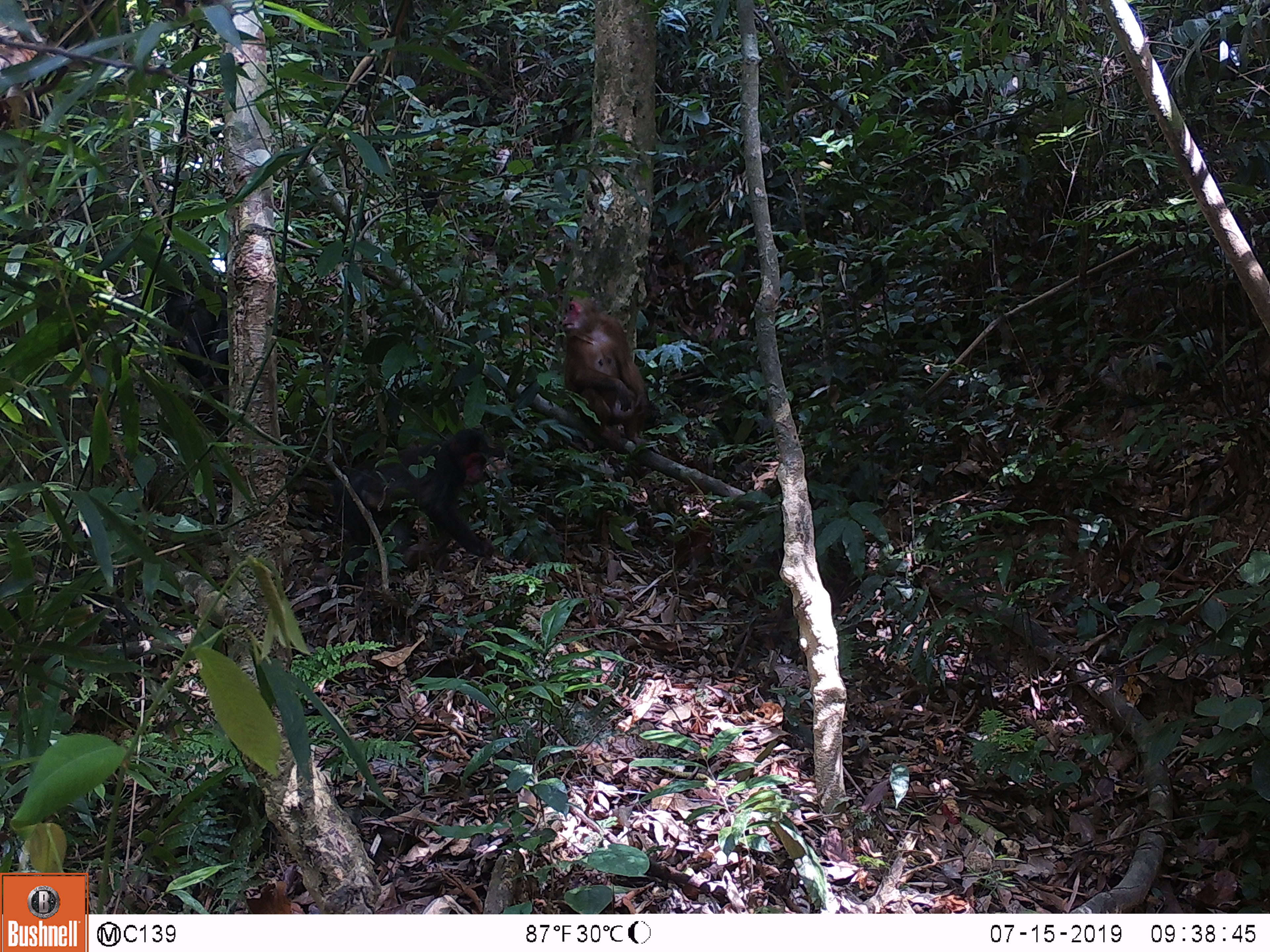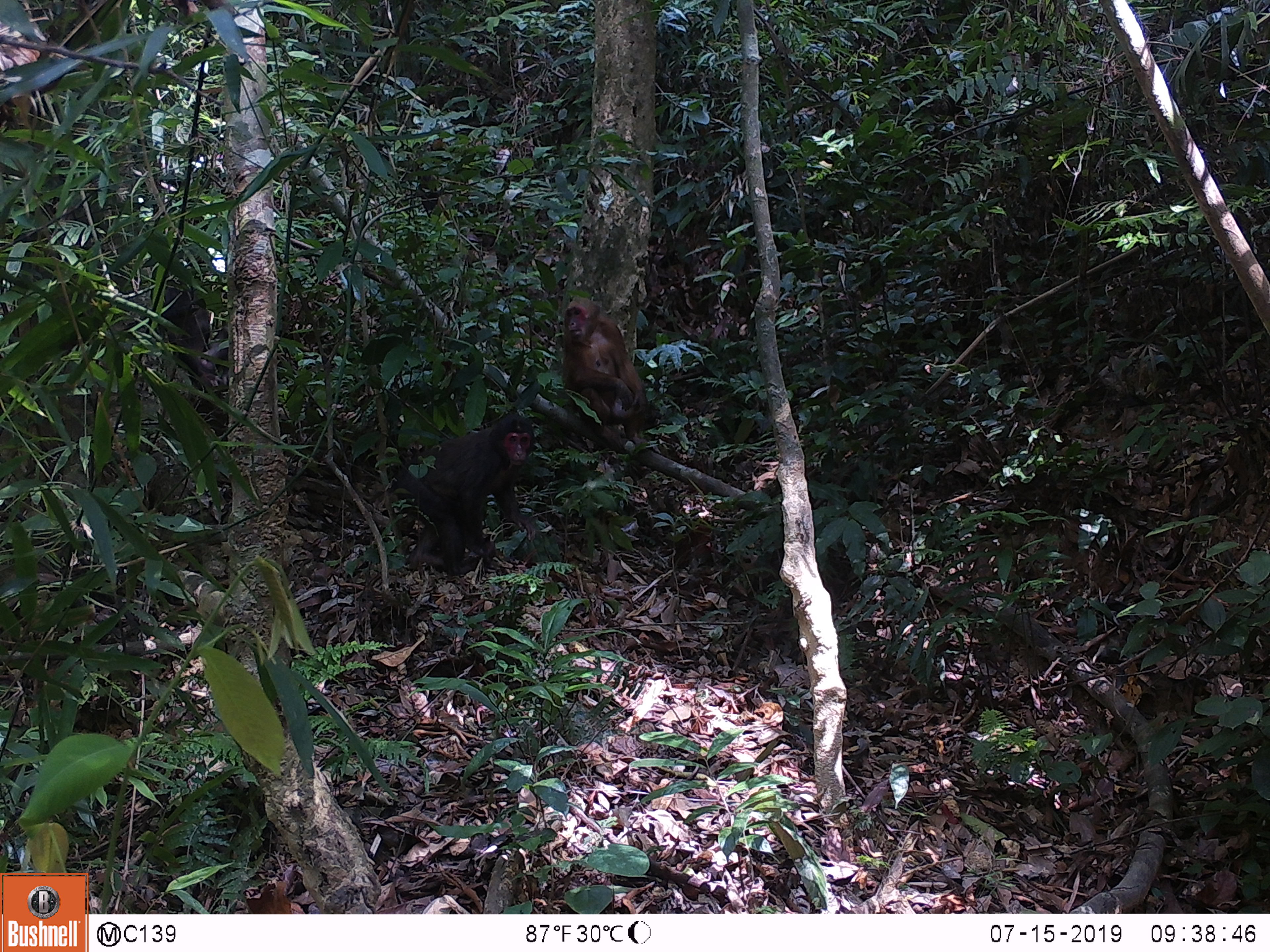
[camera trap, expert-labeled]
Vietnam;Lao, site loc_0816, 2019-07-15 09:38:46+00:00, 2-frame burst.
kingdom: Animalia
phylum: Chordata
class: Mammalia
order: Primates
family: Cercopithecidae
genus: Macaca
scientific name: Macaca arctoides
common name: stump-tailed macaque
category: stump tailed macaque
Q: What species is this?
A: Stump tailed macaque (stump-tailed macaque) (Macaca arctoides).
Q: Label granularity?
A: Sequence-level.